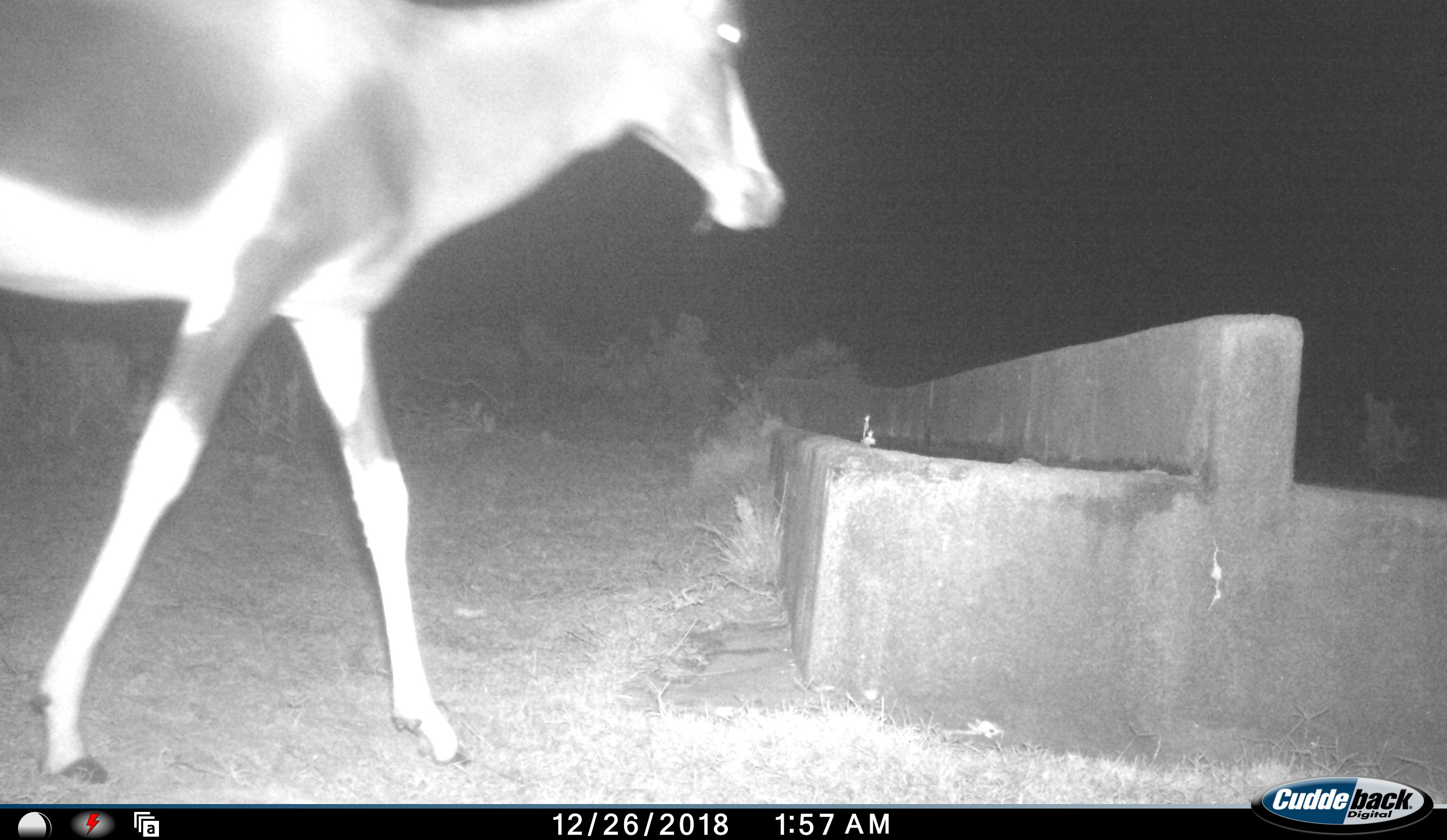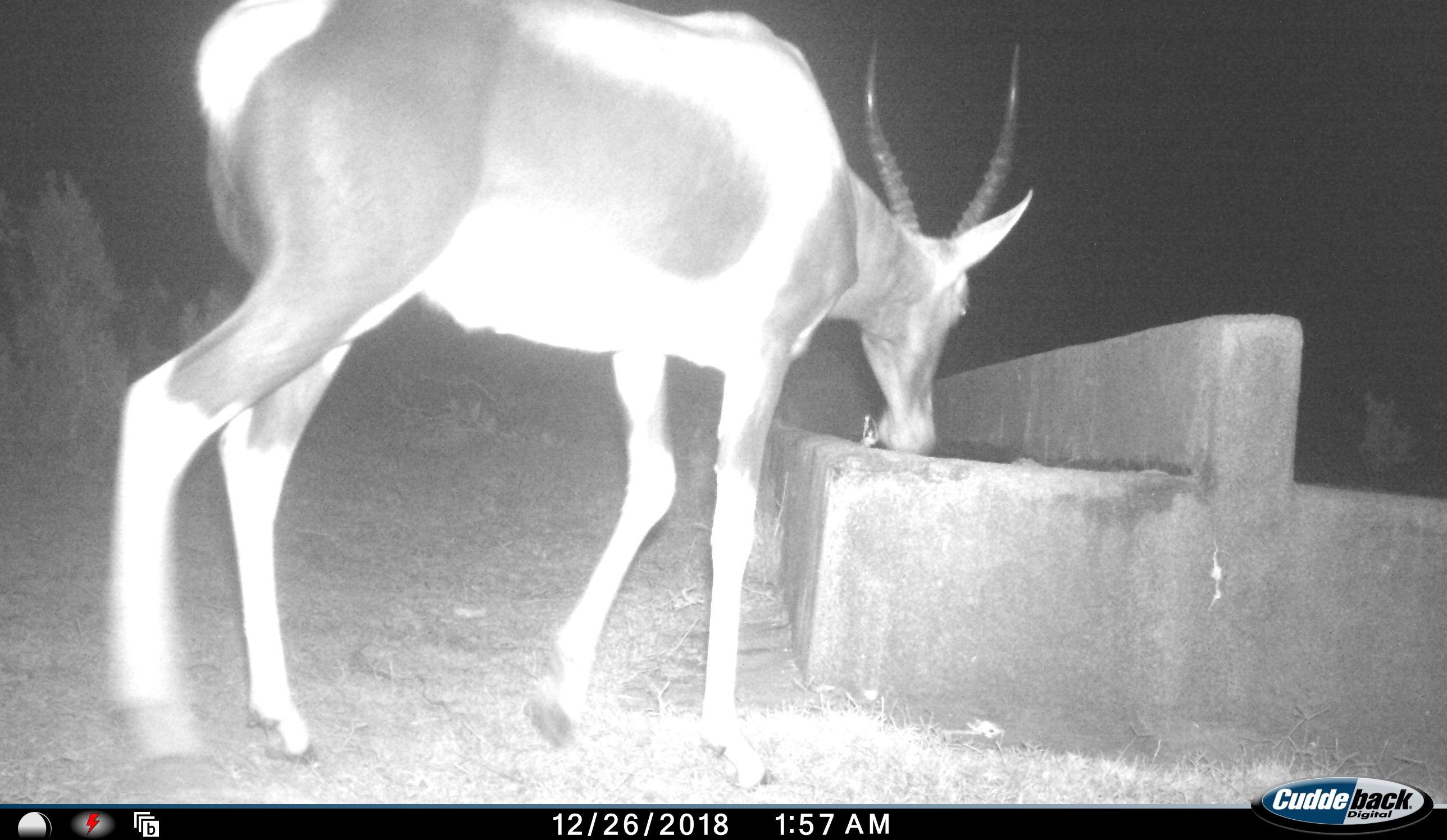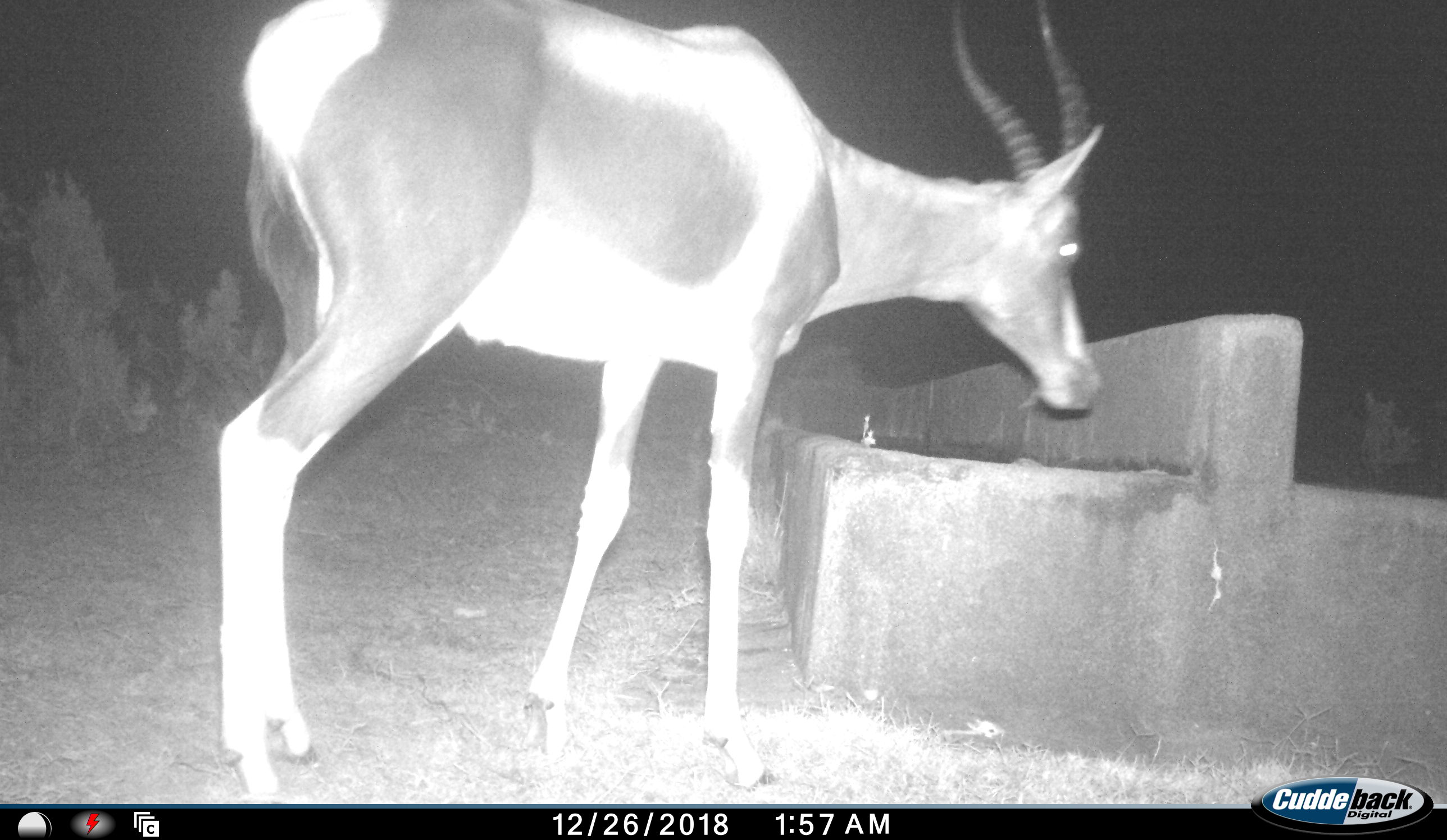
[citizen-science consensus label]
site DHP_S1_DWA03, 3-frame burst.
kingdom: Animalia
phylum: Chordata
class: Mammalia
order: Artiodactyla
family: Bovidae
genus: Damaliscus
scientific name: Damaliscus pygargus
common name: bontebok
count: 1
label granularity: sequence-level